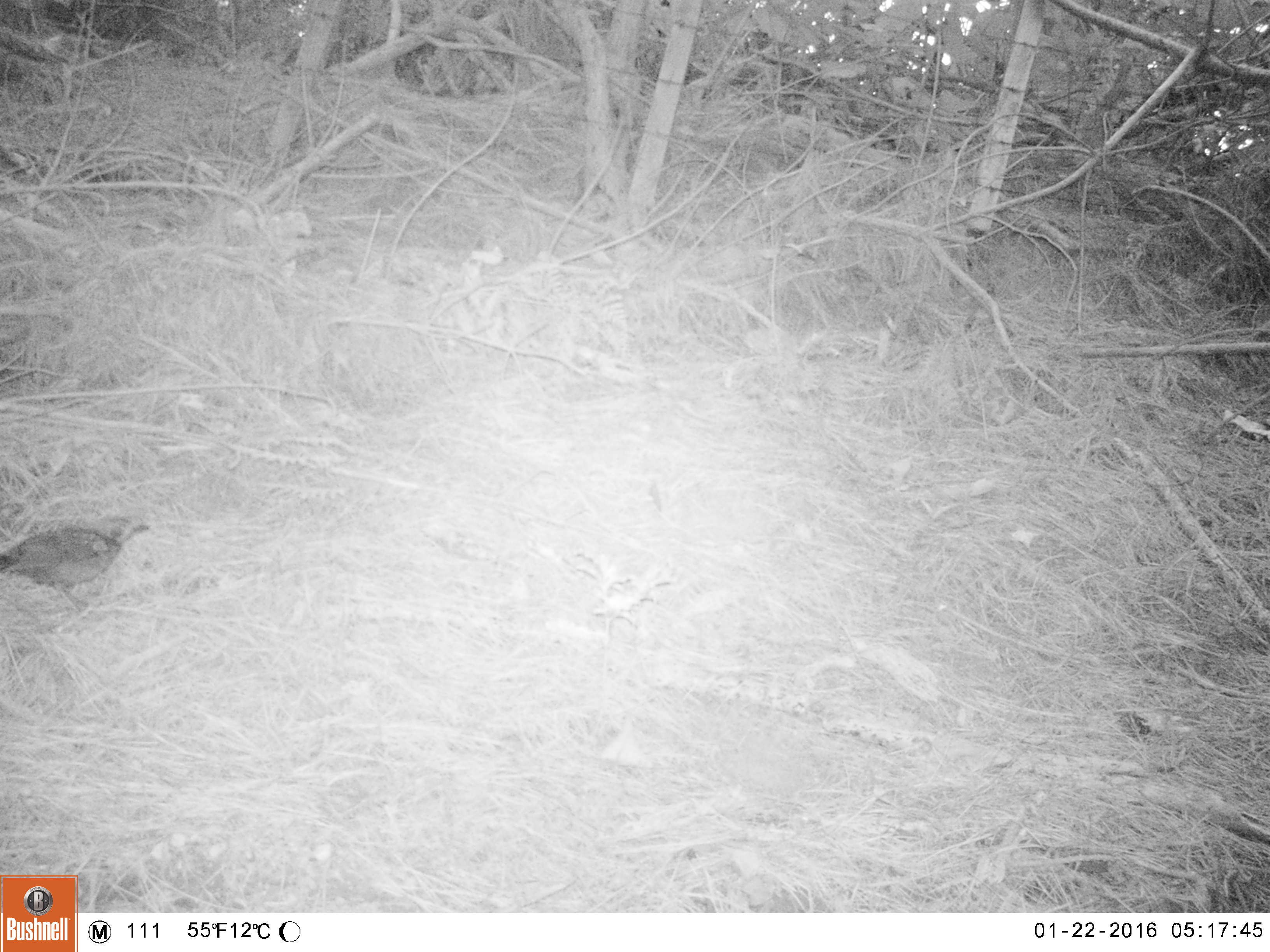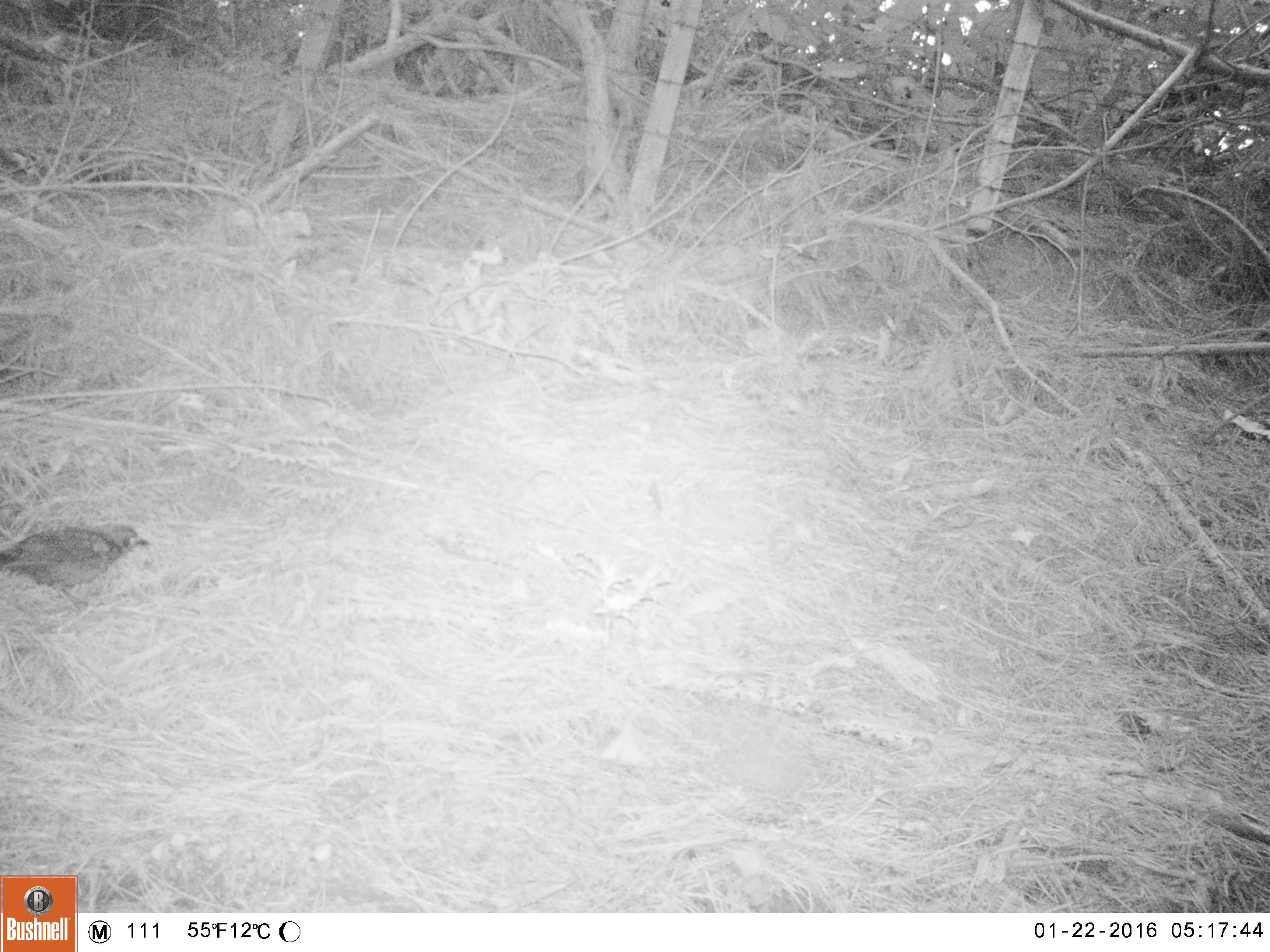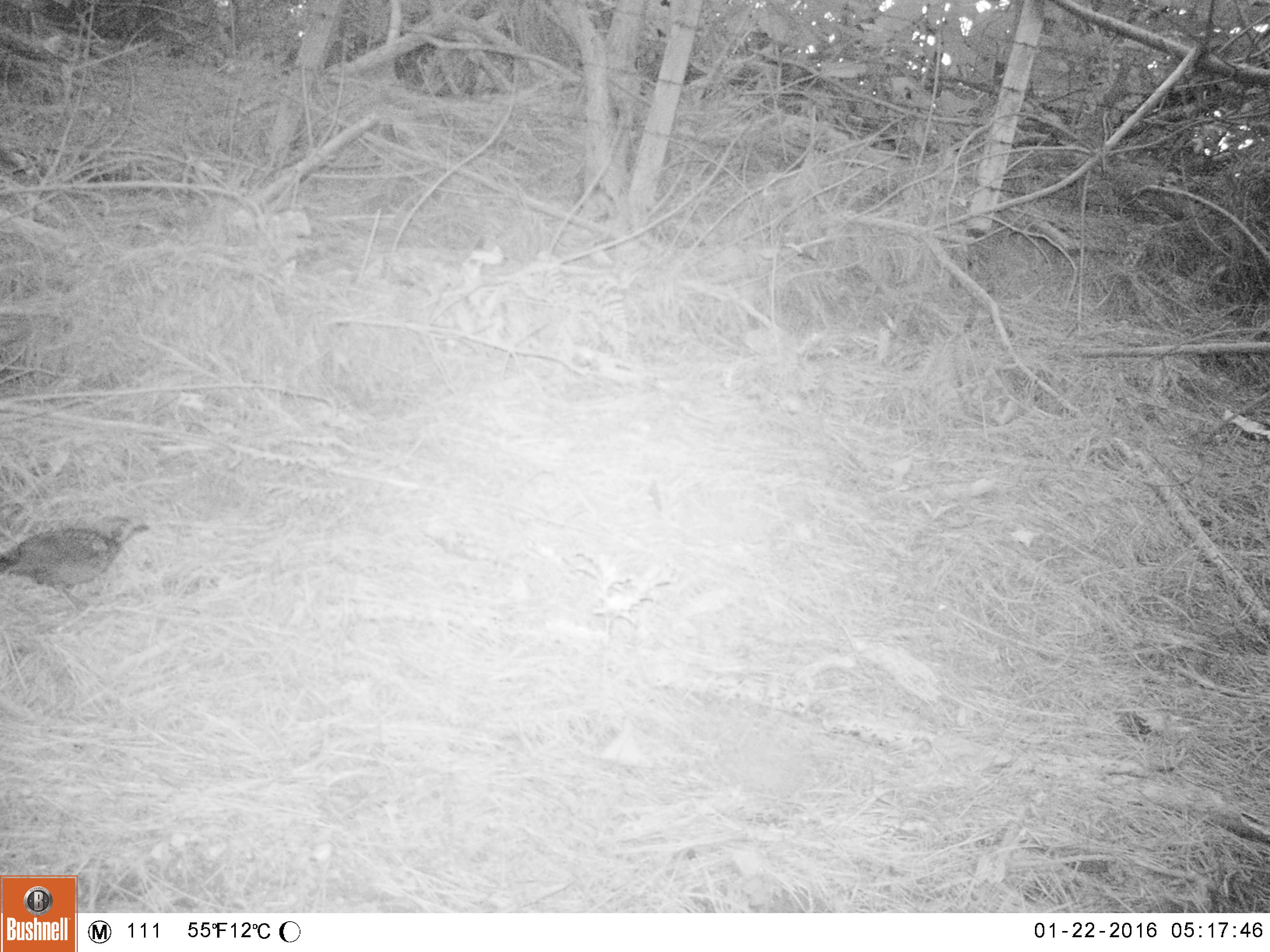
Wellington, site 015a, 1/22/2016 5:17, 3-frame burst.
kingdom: Animalia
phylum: Chordata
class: Aves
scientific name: Aves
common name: bird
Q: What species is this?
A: Bird (Aves).